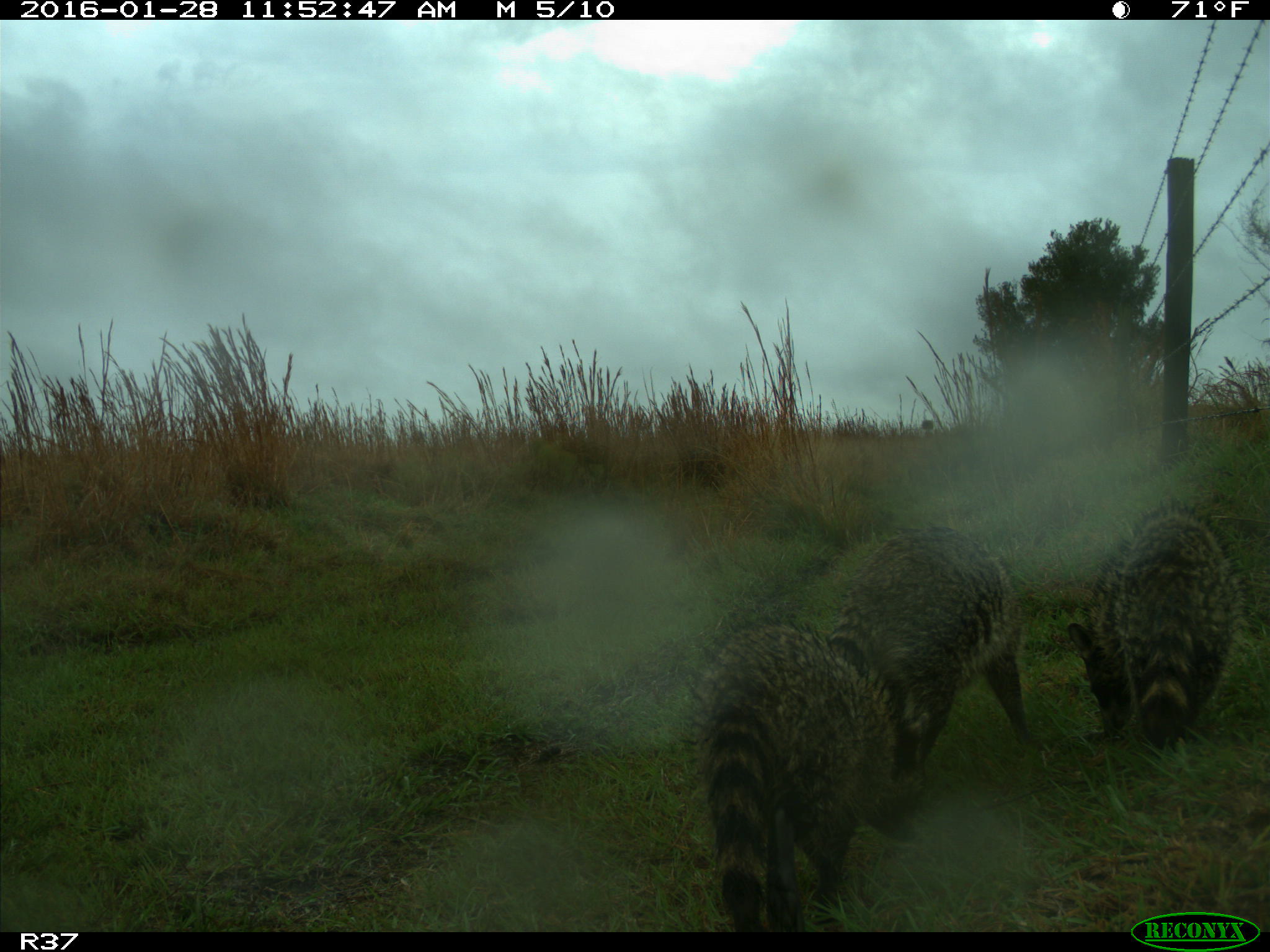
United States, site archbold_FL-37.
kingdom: Animalia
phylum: Chordata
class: Mammalia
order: Carnivora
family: Procyonidae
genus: Procyon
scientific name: Procyon lotor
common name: common raccoon